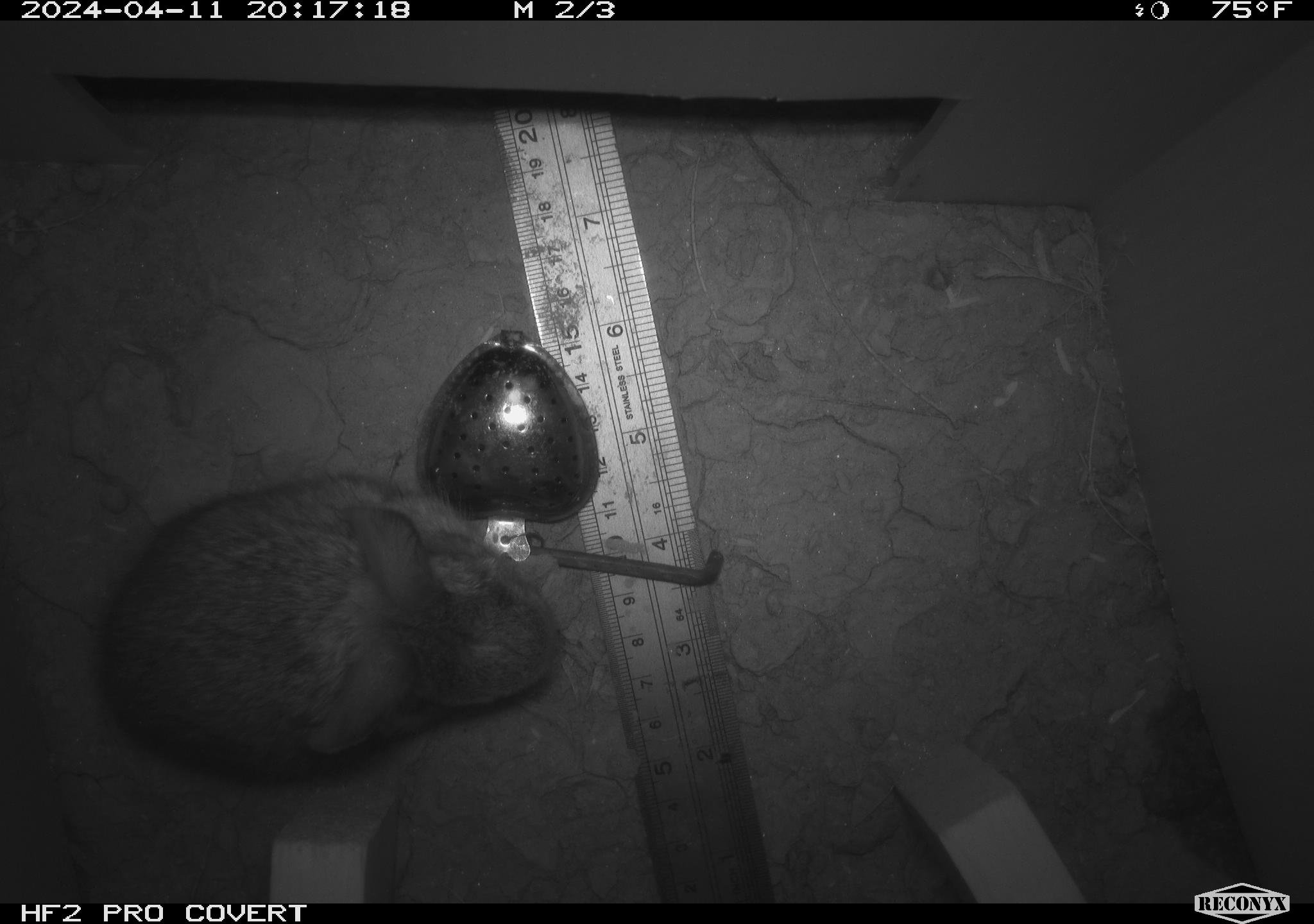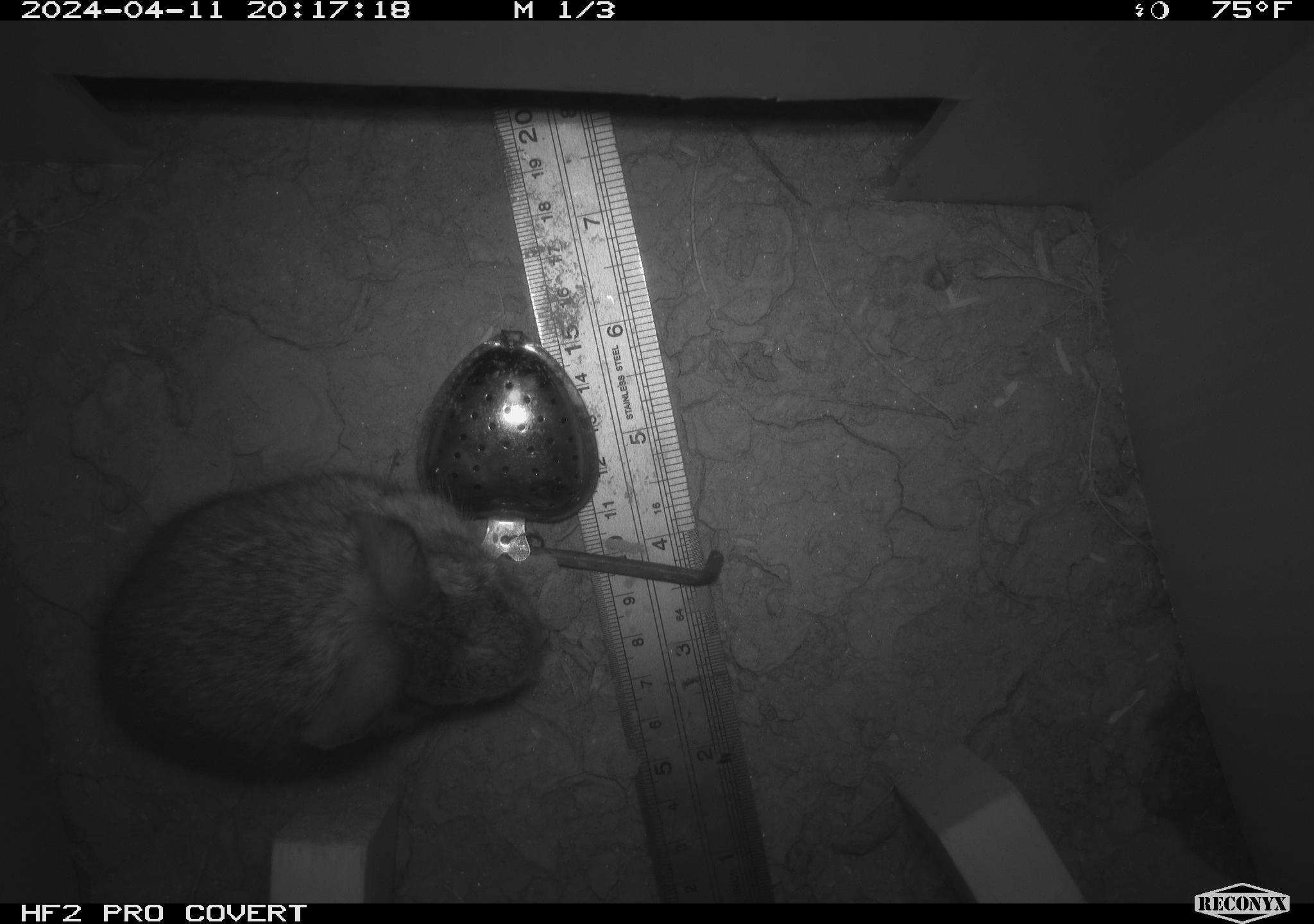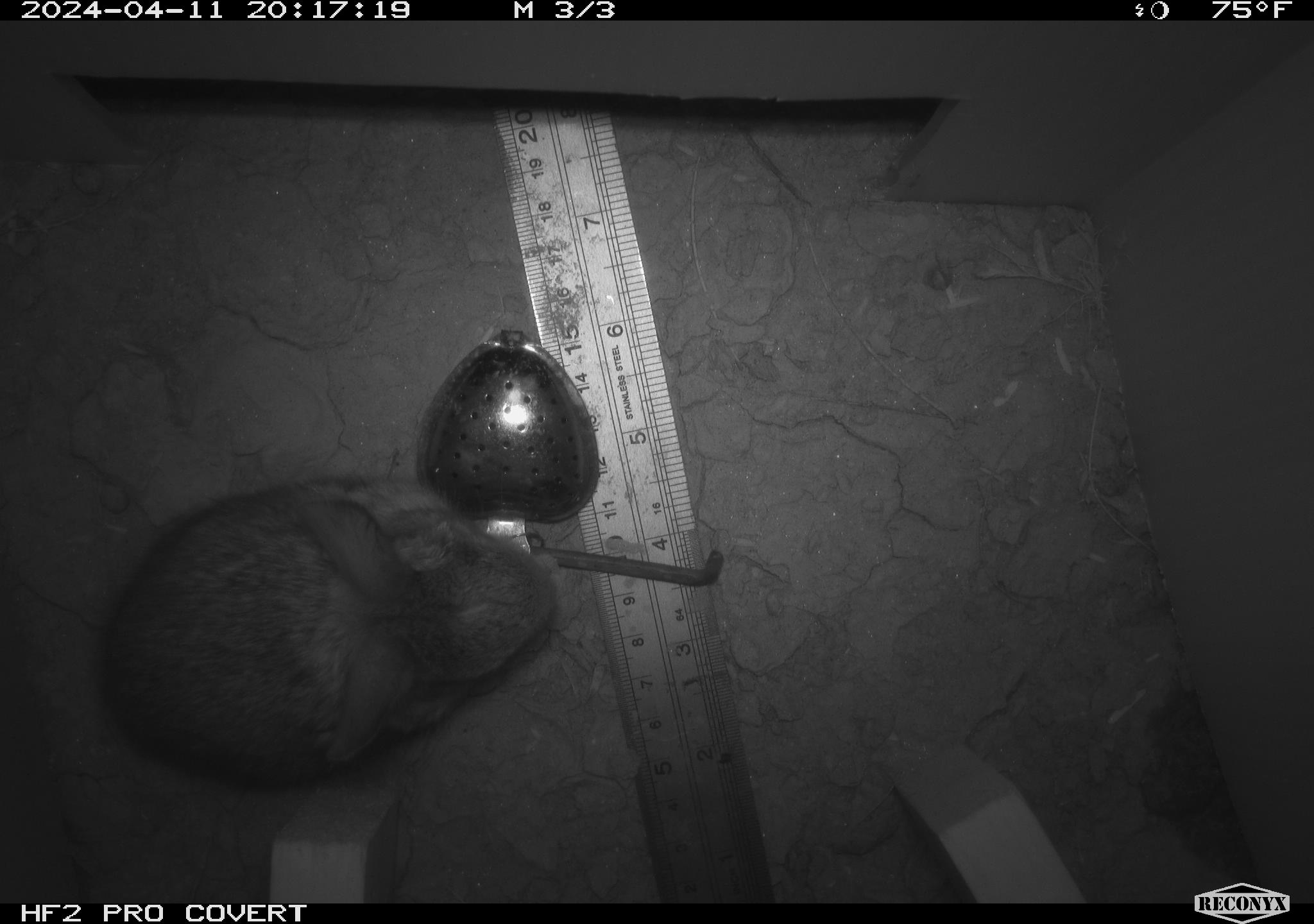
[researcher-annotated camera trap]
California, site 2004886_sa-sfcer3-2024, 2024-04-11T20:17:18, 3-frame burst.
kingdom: Animalia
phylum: Chordata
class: Mammalia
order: Lagomorpha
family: Leporidae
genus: Sylvilagus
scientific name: Sylvilagus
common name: cottontail rabbits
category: sylvilagus species